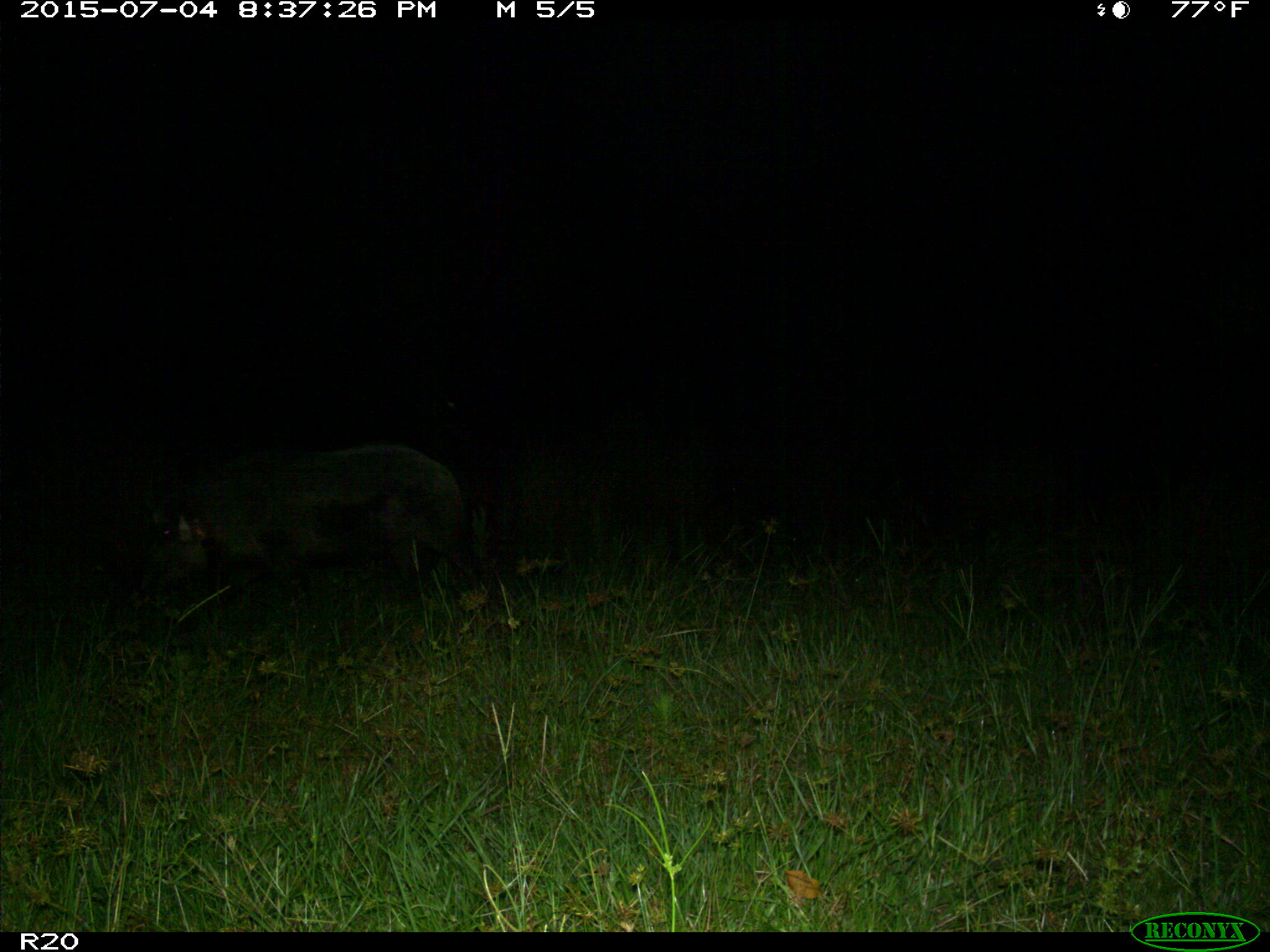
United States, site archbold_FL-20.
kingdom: Animalia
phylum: Chordata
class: Mammalia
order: Artiodactyla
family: Suidae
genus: Sus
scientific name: Sus scrofa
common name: wild boar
Sus scrofa (wild boar).